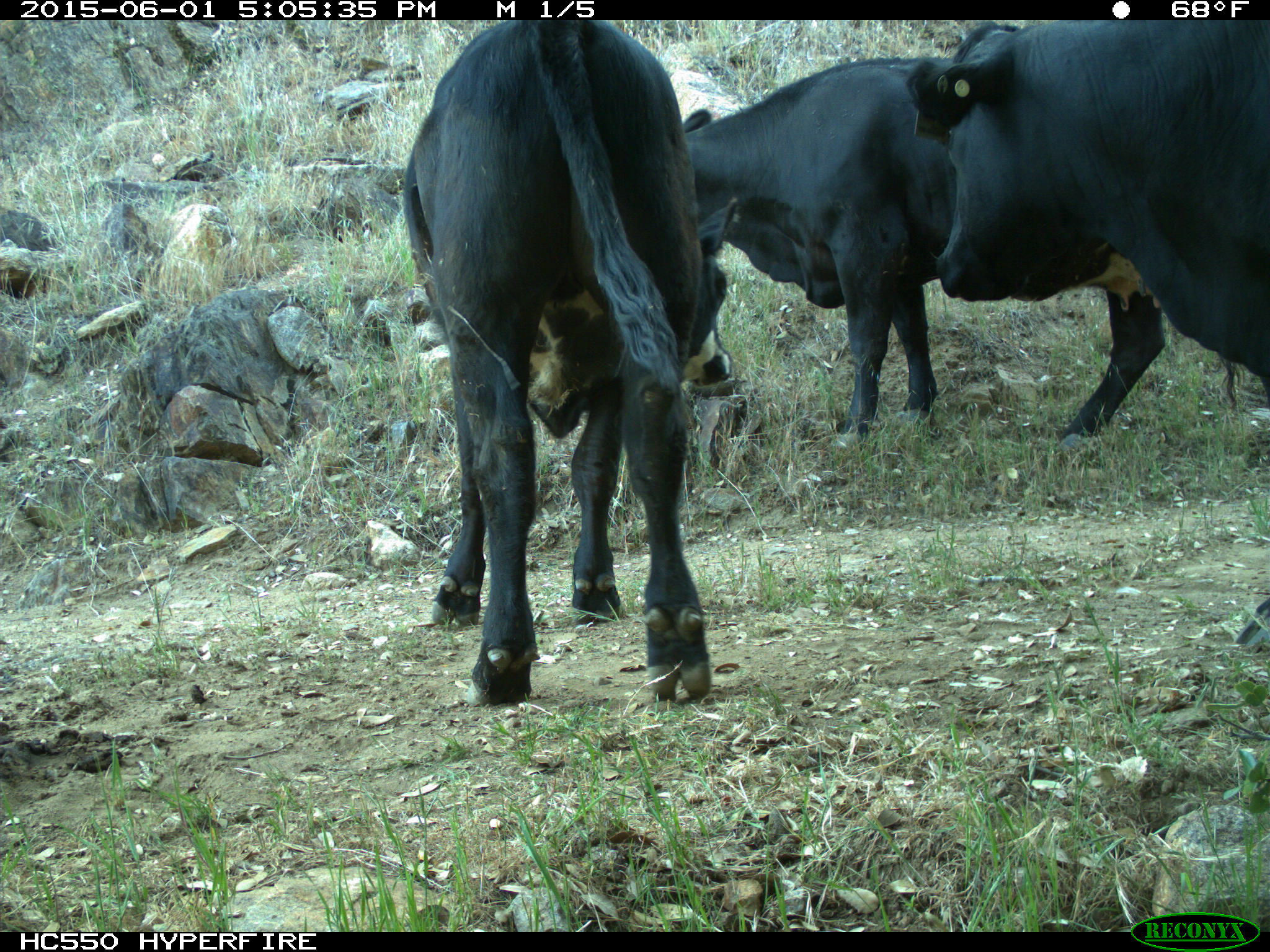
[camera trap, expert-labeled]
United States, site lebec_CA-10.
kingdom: Animalia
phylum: Chordata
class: Mammalia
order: Artiodactyla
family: Bovidae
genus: Bos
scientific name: Bos taurus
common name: domestic cow